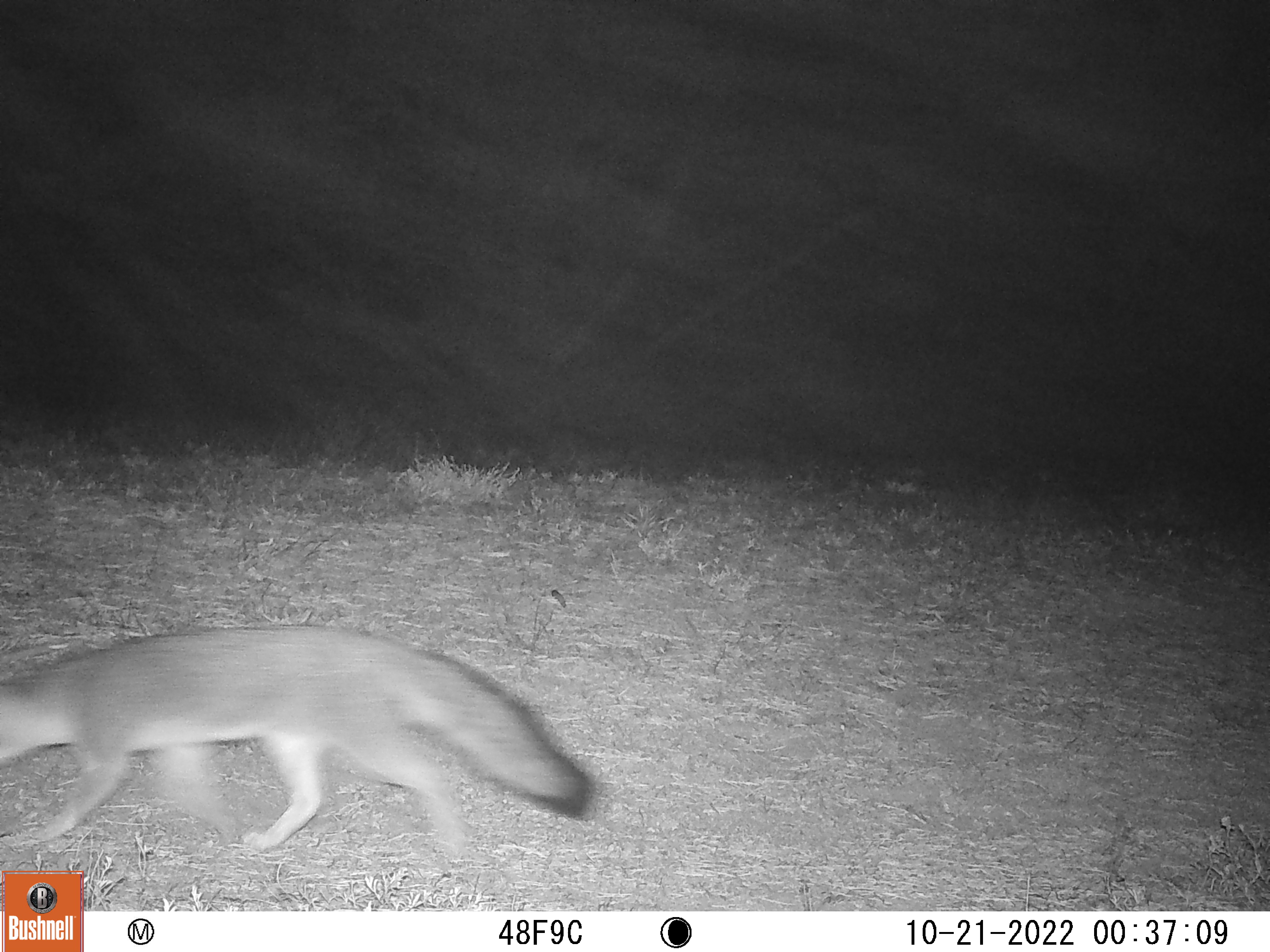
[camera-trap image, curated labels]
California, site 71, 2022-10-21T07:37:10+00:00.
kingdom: Animalia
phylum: Chordata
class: Mammalia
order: Carnivora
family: Canidae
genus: Urocyon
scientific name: Urocyon cinereoargenteus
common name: gray fox